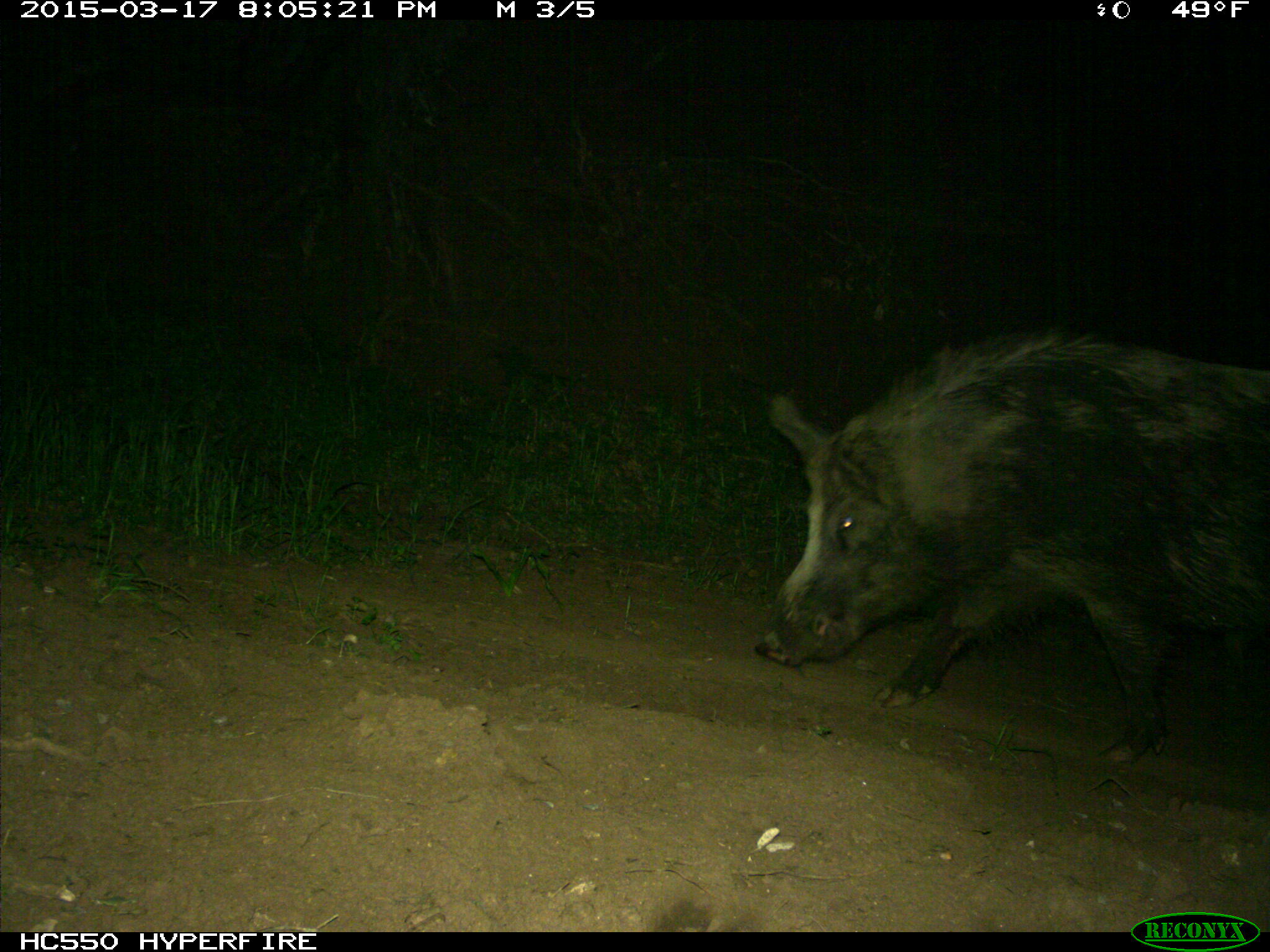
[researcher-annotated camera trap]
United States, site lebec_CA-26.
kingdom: Animalia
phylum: Chordata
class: Mammalia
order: Artiodactyla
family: Suidae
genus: Sus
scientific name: Sus scrofa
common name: wild boar